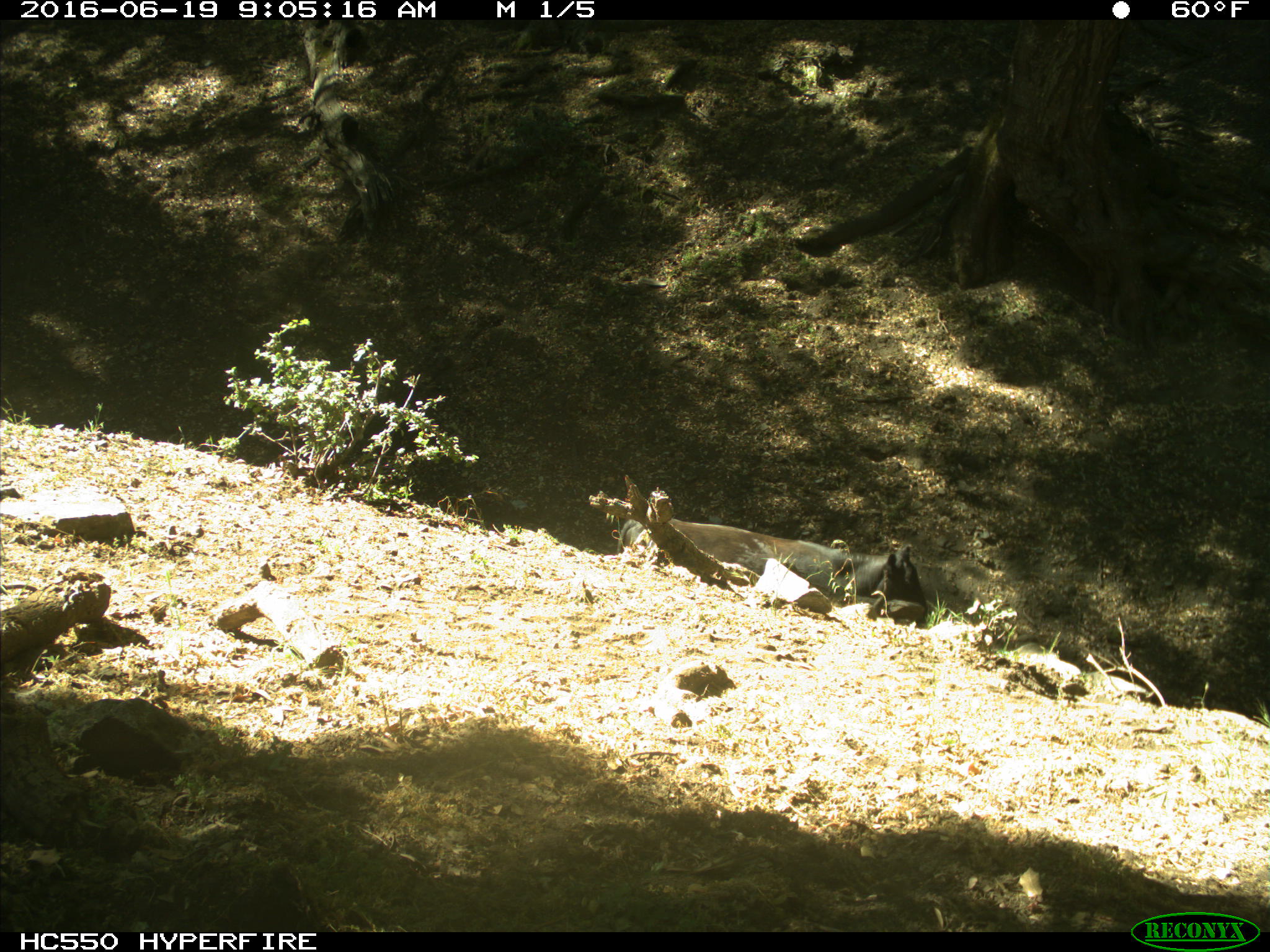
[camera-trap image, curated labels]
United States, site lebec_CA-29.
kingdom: Animalia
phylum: Chordata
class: Mammalia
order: Artiodactyla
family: Bovidae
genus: Bos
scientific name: Bos taurus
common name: domestic cow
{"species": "Bos taurus (domestic cow)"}